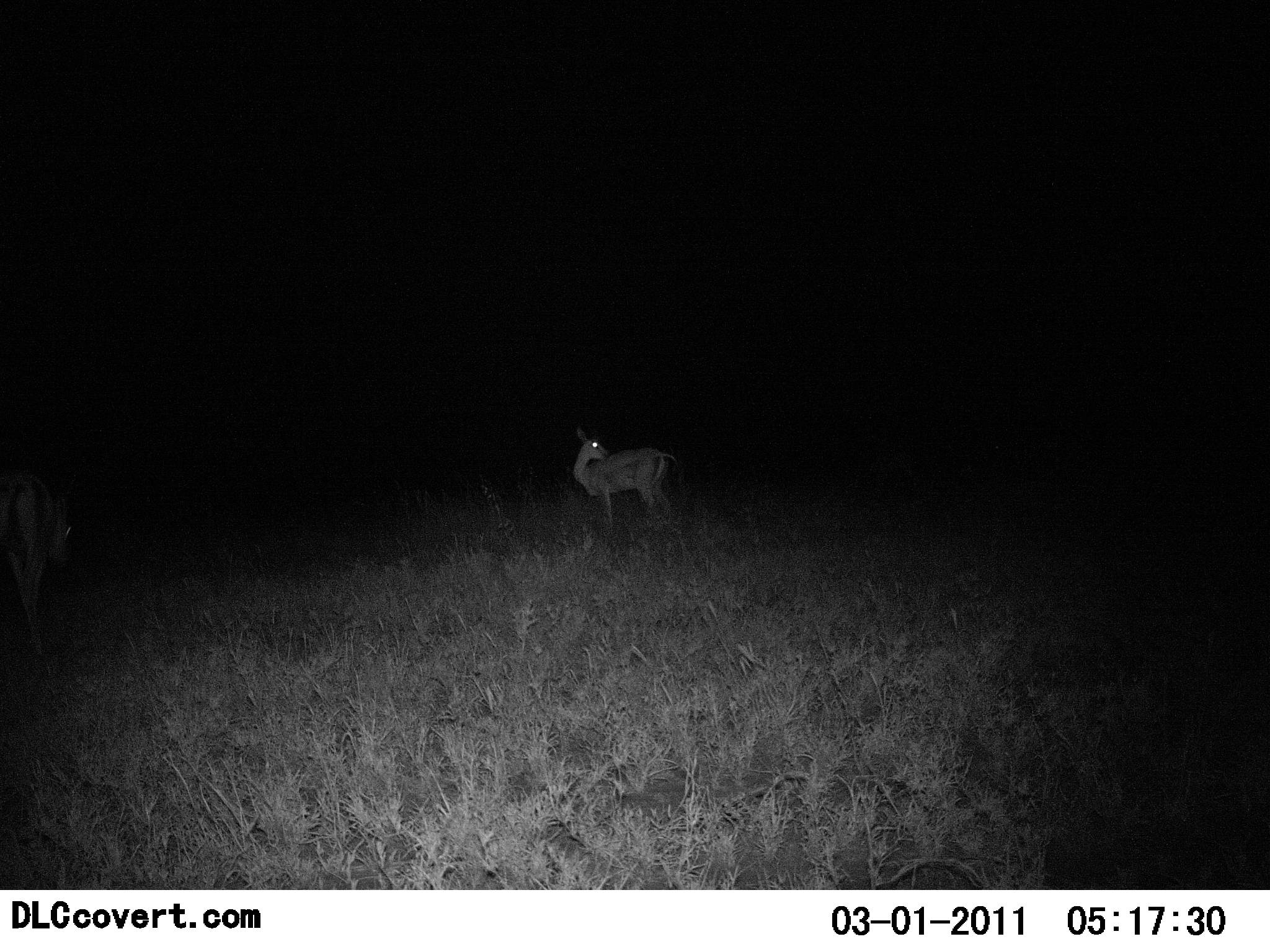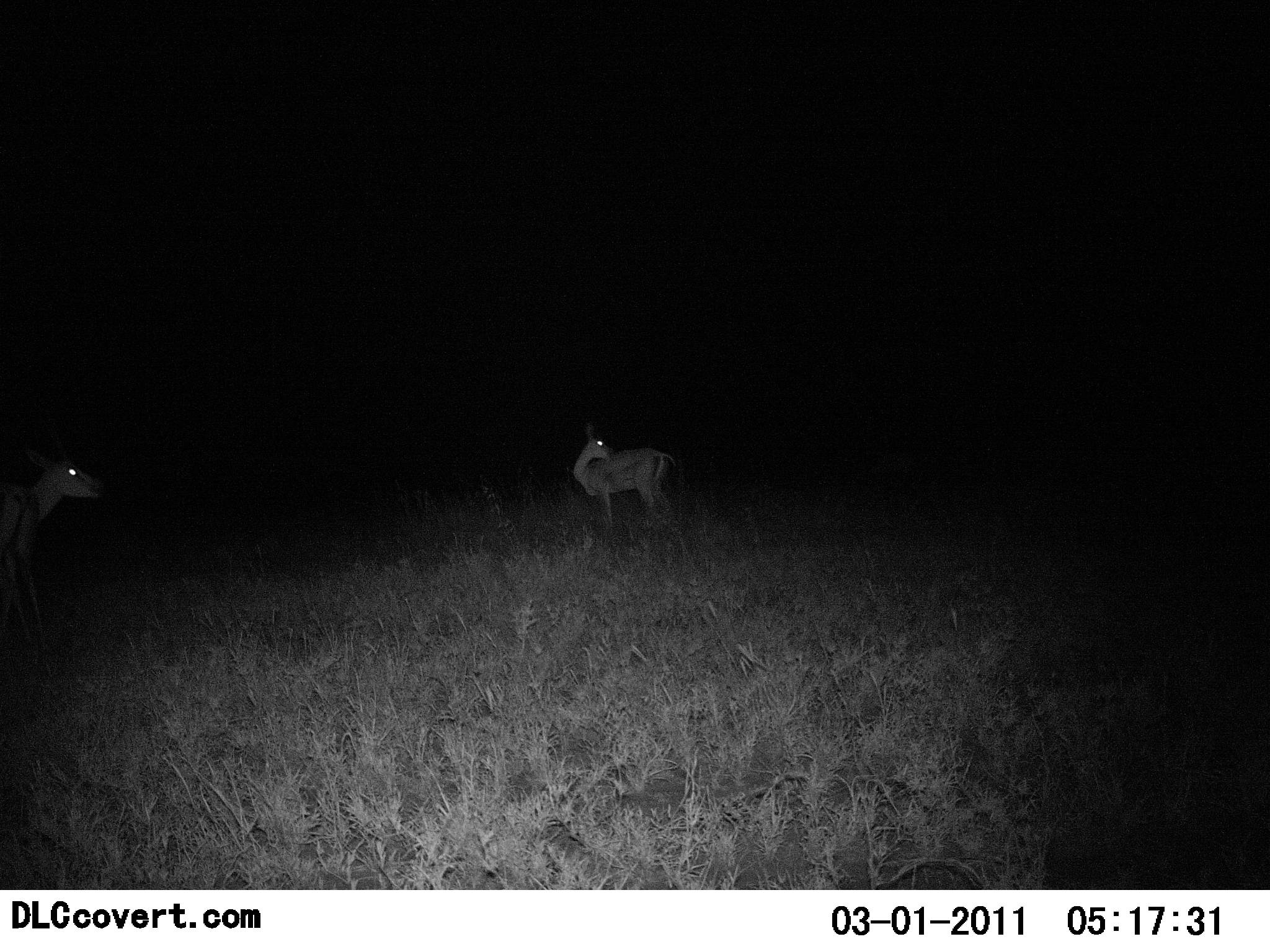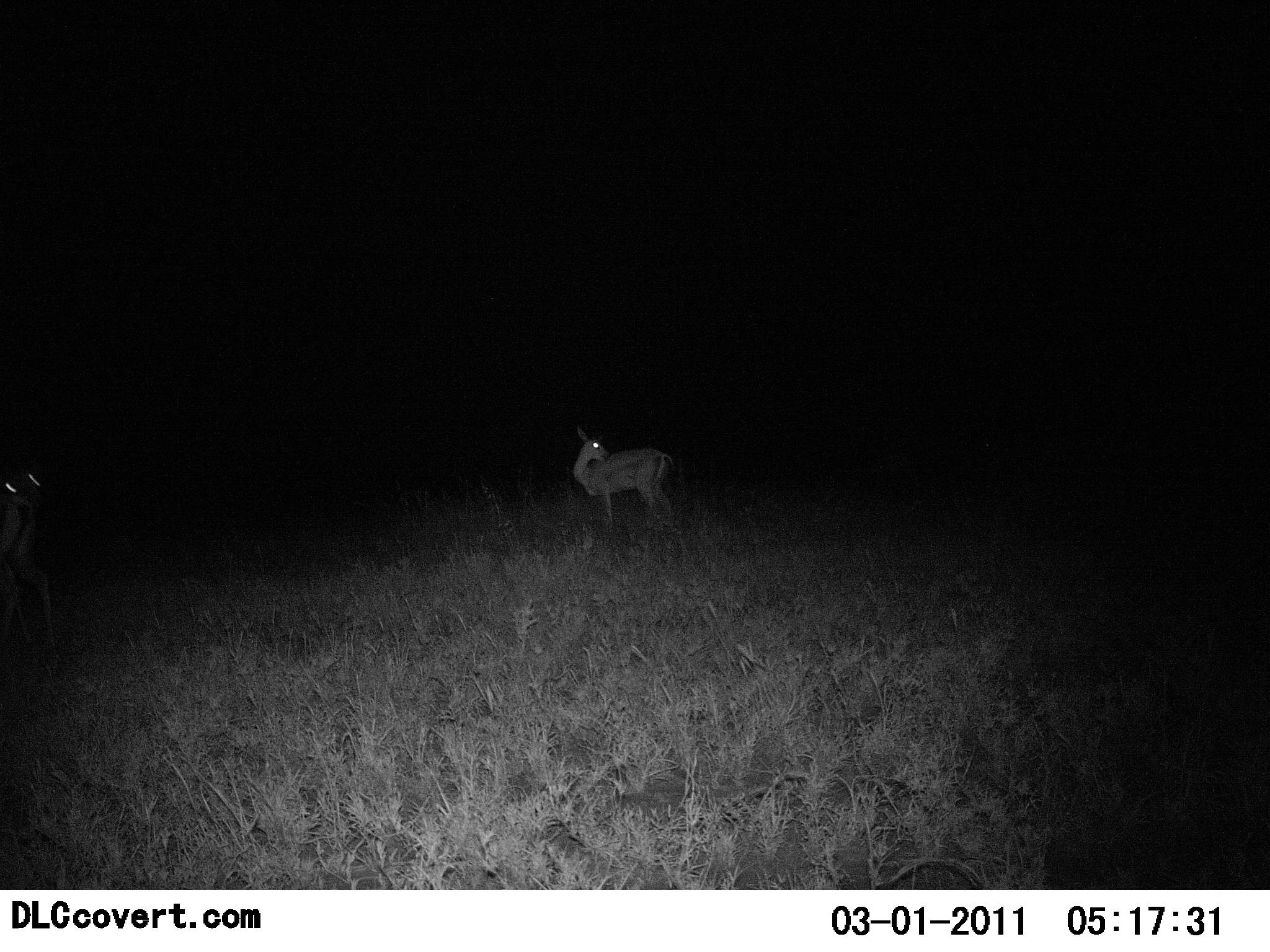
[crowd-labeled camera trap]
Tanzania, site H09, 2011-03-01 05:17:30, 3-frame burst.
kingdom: Animalia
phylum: Chordata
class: Mammalia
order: Artiodactyla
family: Bovidae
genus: Nanger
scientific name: Nanger granti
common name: grant's gazelle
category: gazellegrants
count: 2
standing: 91%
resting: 0%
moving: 55%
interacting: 0%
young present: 0%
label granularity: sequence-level